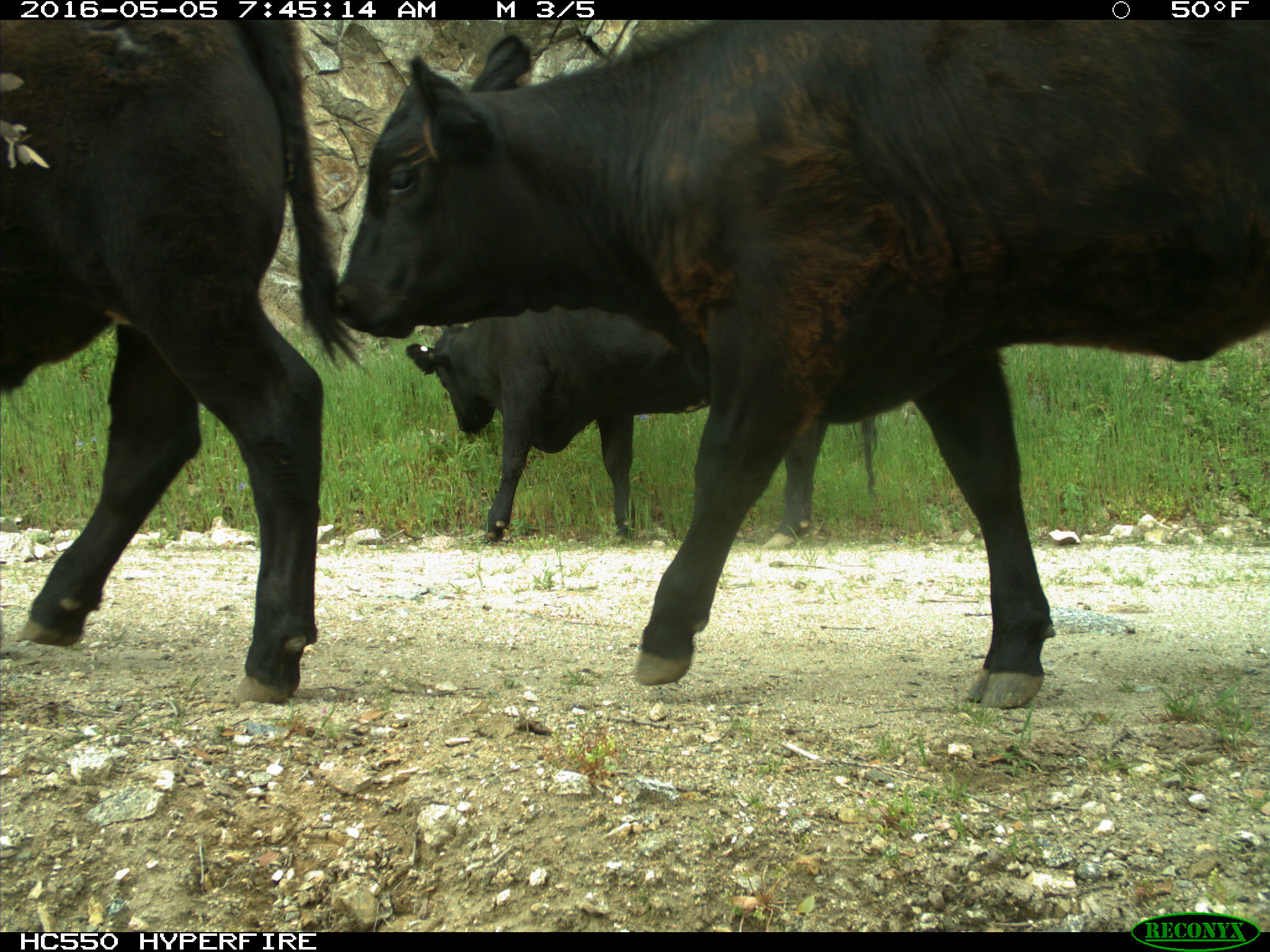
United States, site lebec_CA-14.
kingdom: Animalia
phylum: Chordata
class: Mammalia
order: Artiodactyla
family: Bovidae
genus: Bos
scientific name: Bos taurus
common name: domestic cow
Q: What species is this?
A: Bos taurus (domestic cow).